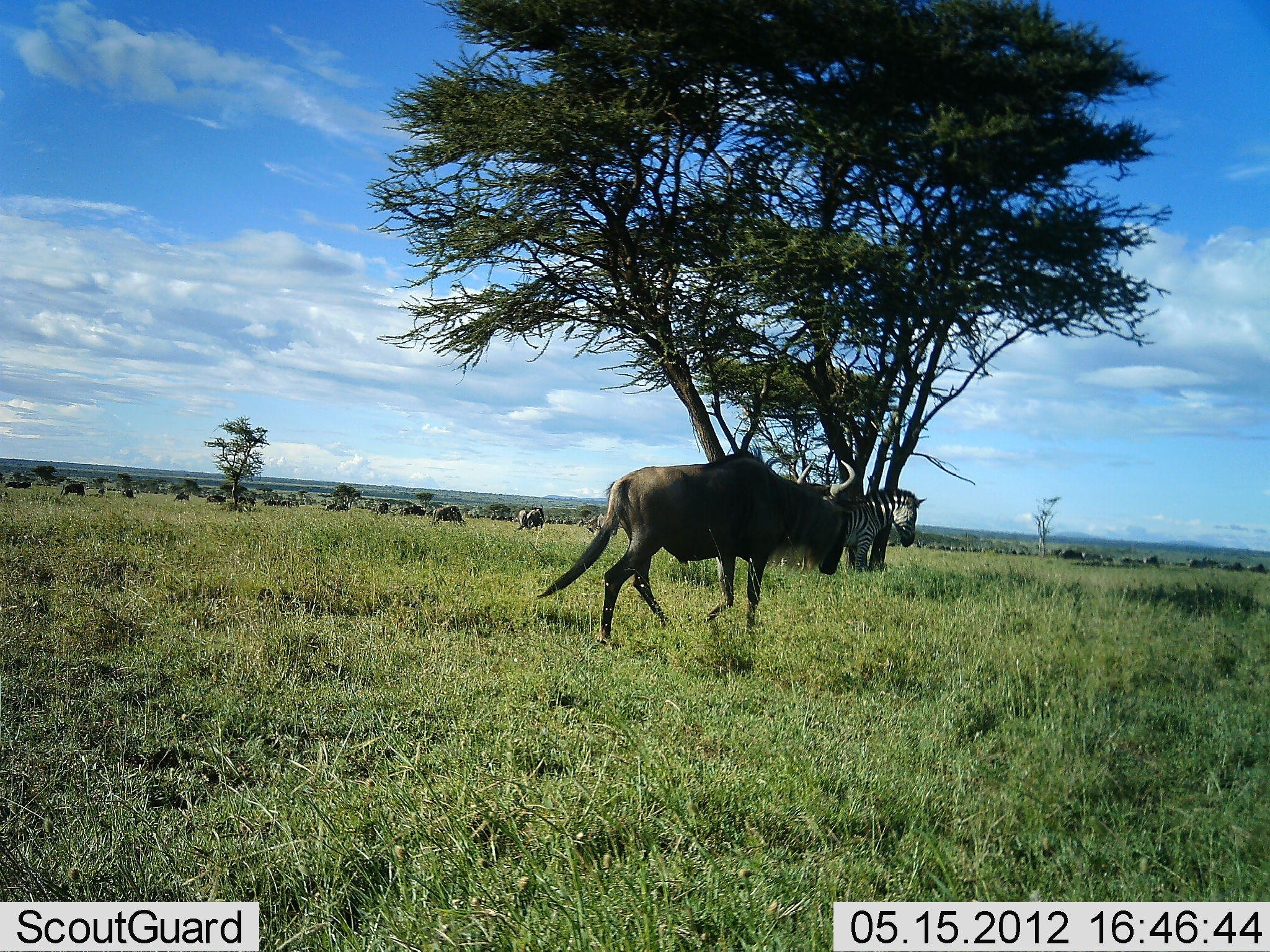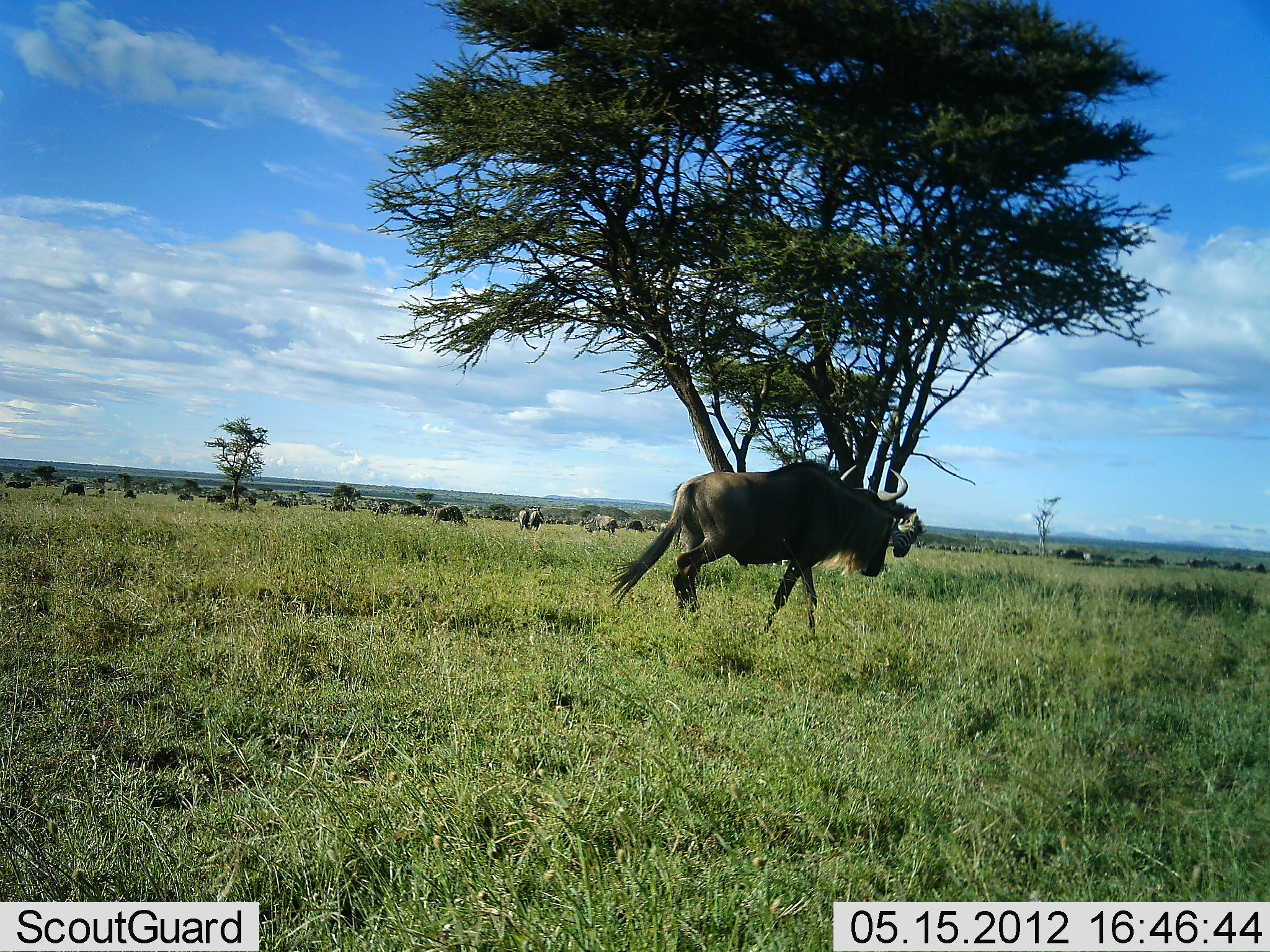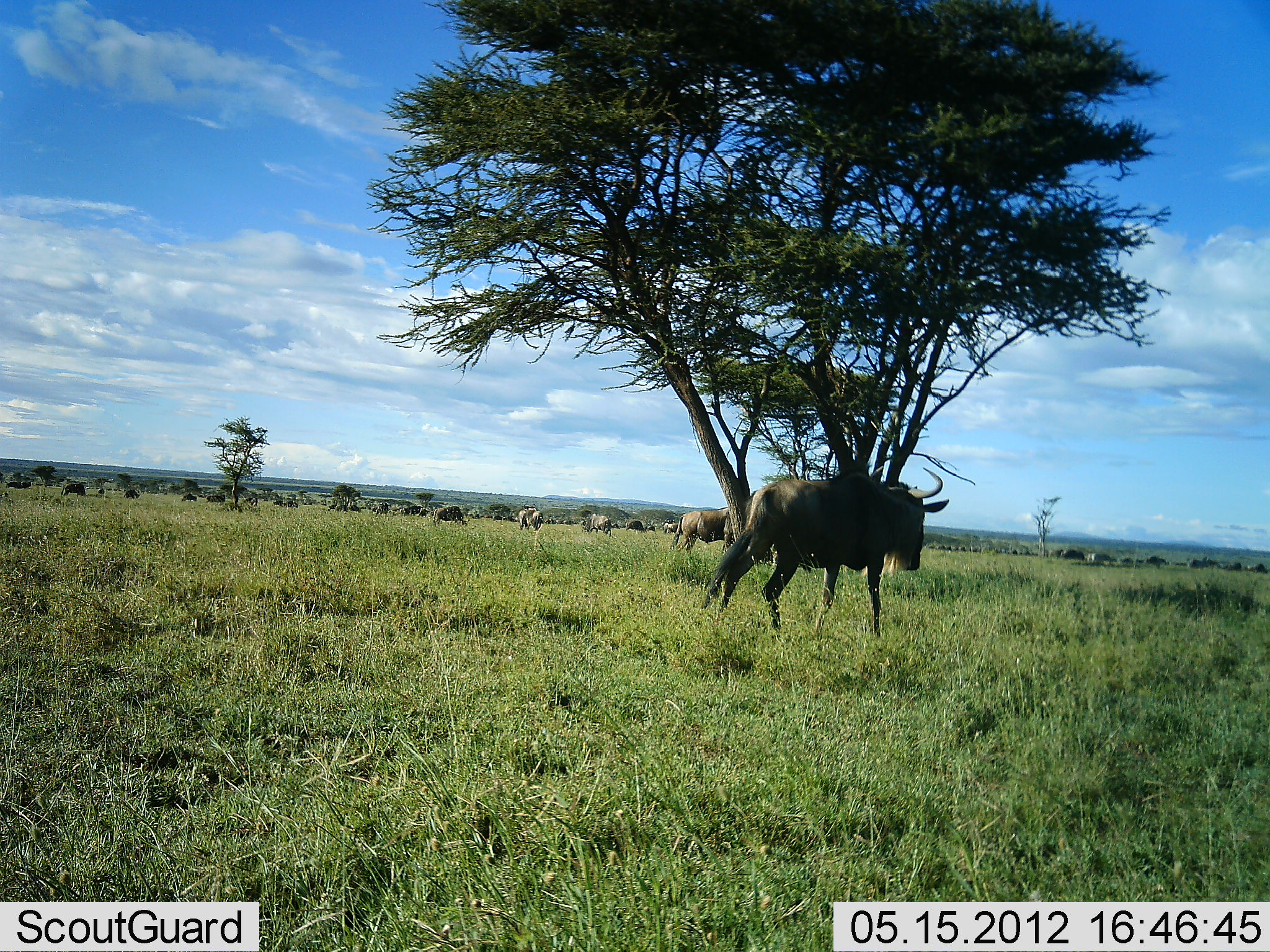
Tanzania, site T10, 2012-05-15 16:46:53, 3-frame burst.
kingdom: Animalia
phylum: Chordata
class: Mammalia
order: Artiodactyla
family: Bovidae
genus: Connochaetes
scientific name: Connochaetes taurinus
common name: blue wildebeest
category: wildebeest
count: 11-50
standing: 37%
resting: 5%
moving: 100%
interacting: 5%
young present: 0%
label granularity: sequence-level